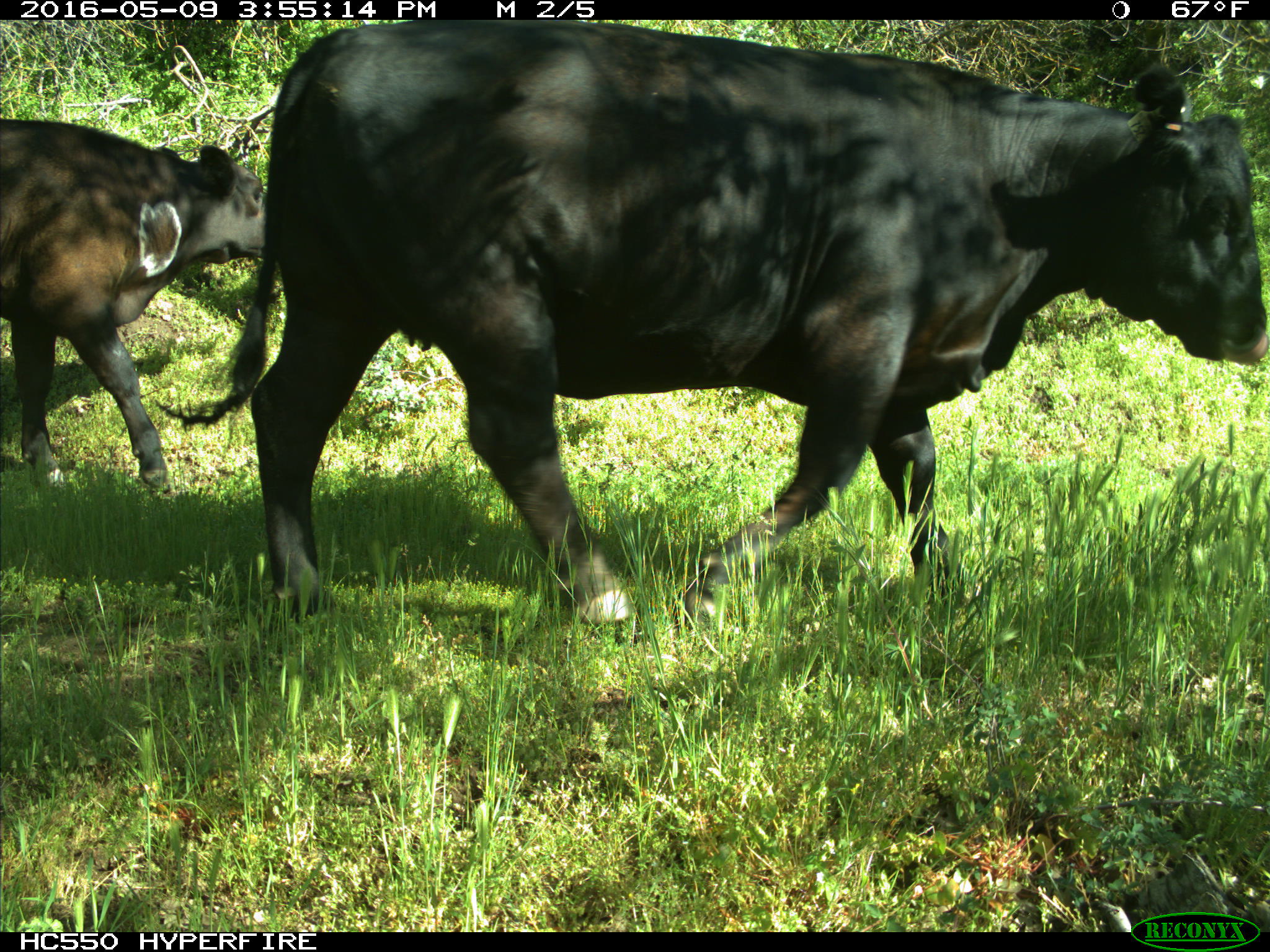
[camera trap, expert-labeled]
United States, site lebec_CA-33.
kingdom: Animalia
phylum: Chordata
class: Mammalia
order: Artiodactyla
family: Bovidae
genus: Bos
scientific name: Bos taurus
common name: domestic cow